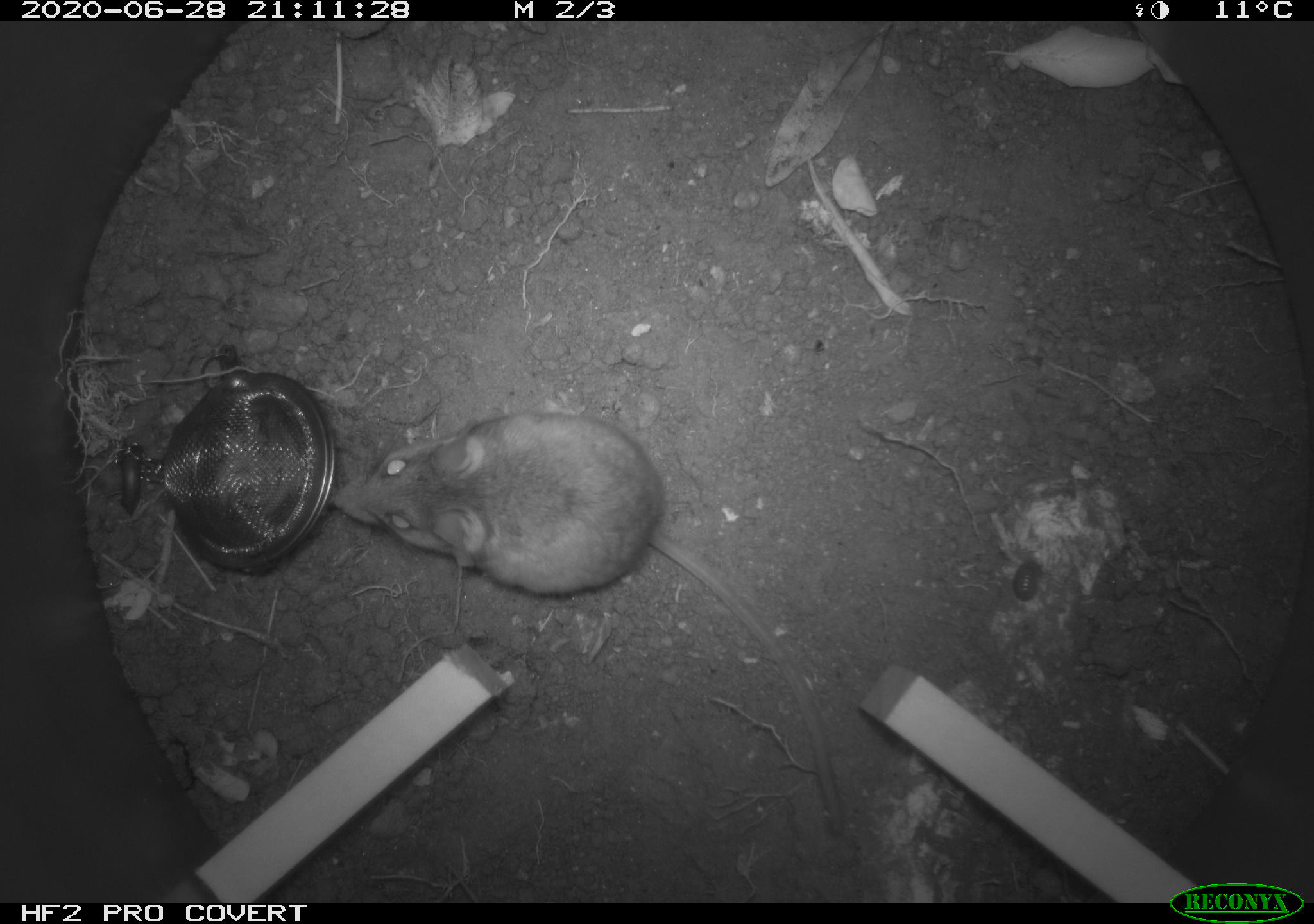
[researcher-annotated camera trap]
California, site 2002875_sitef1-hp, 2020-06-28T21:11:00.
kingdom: Animalia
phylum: Chordata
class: Mammalia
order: Rodentia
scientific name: Rodentia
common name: rodent